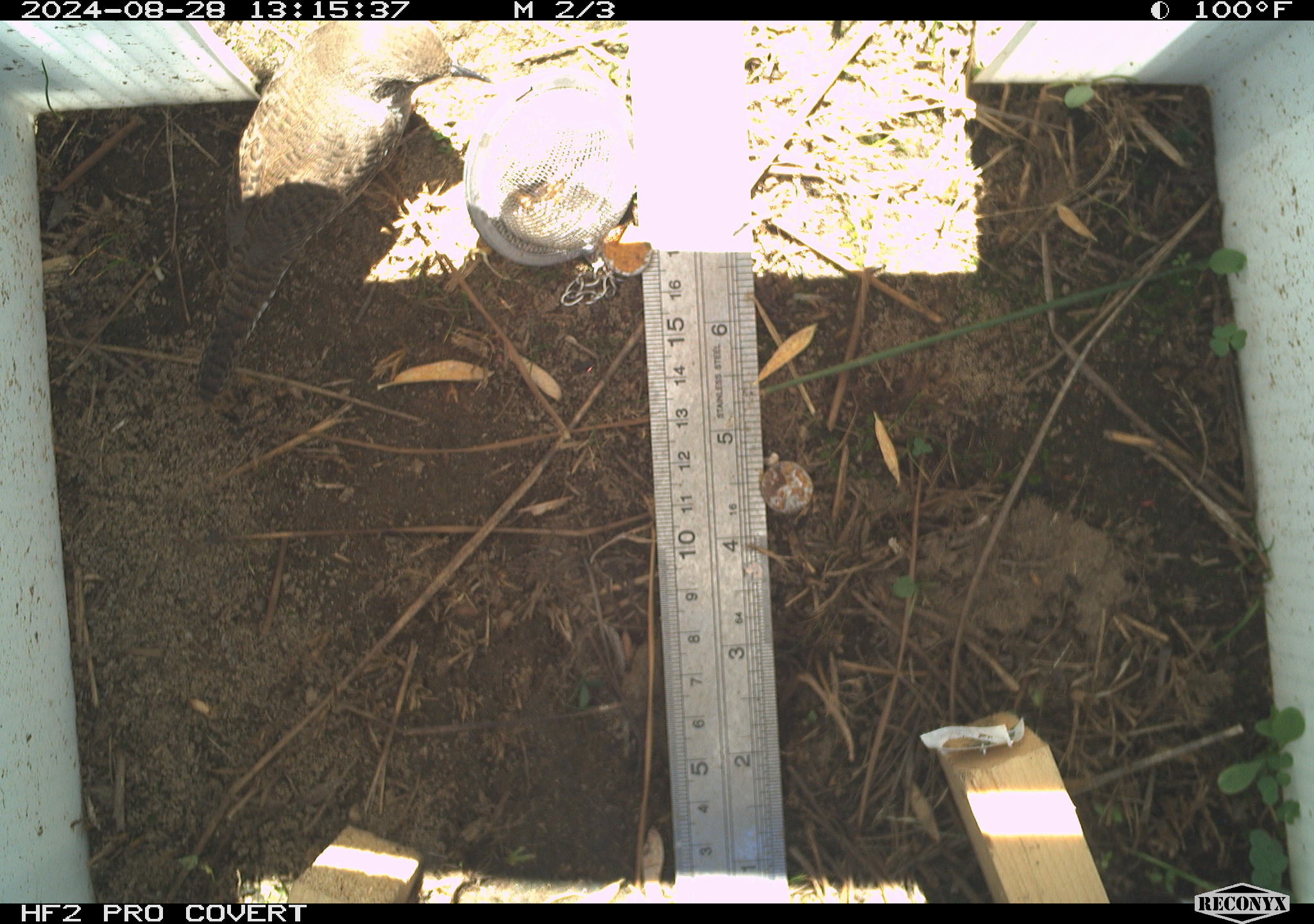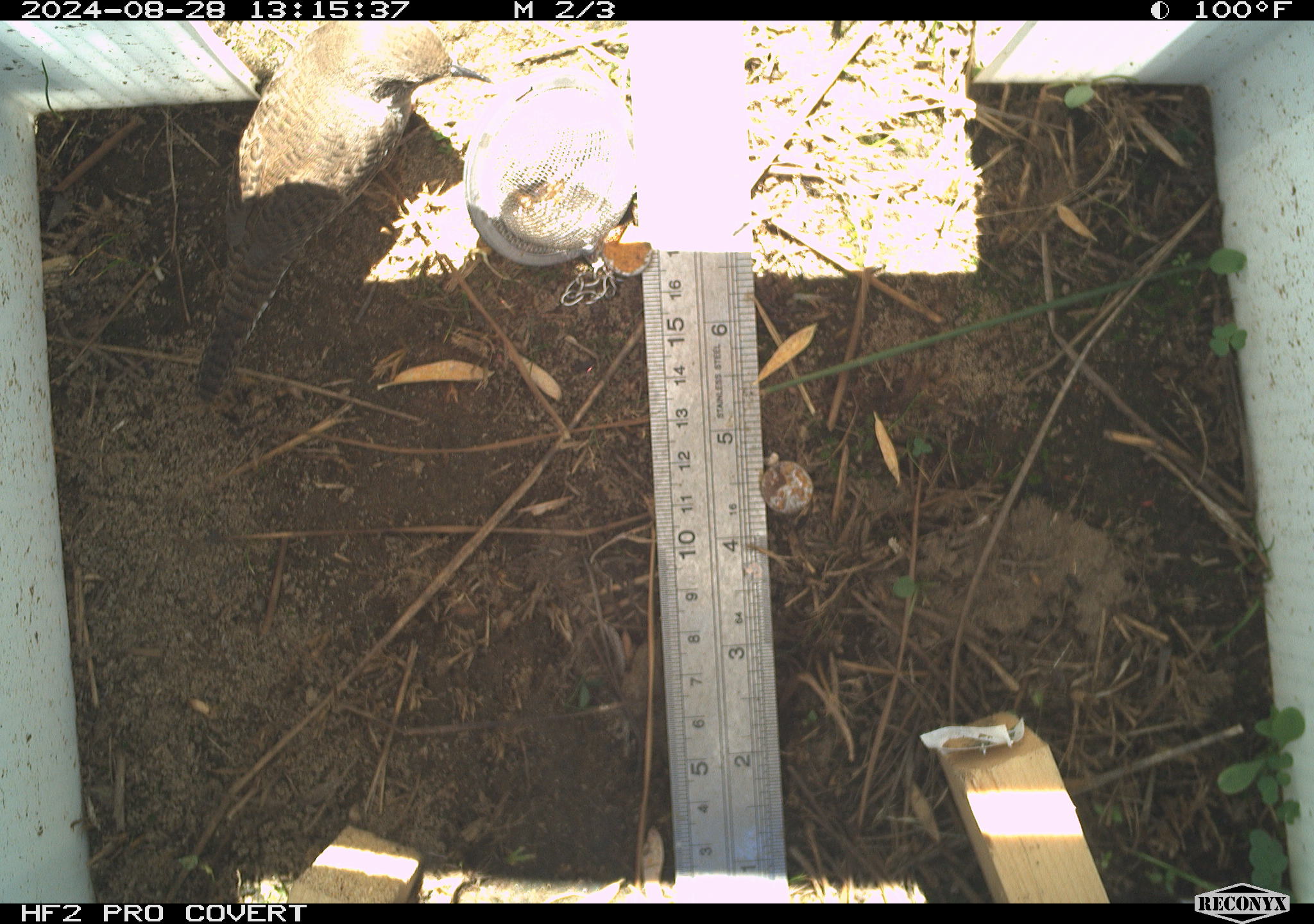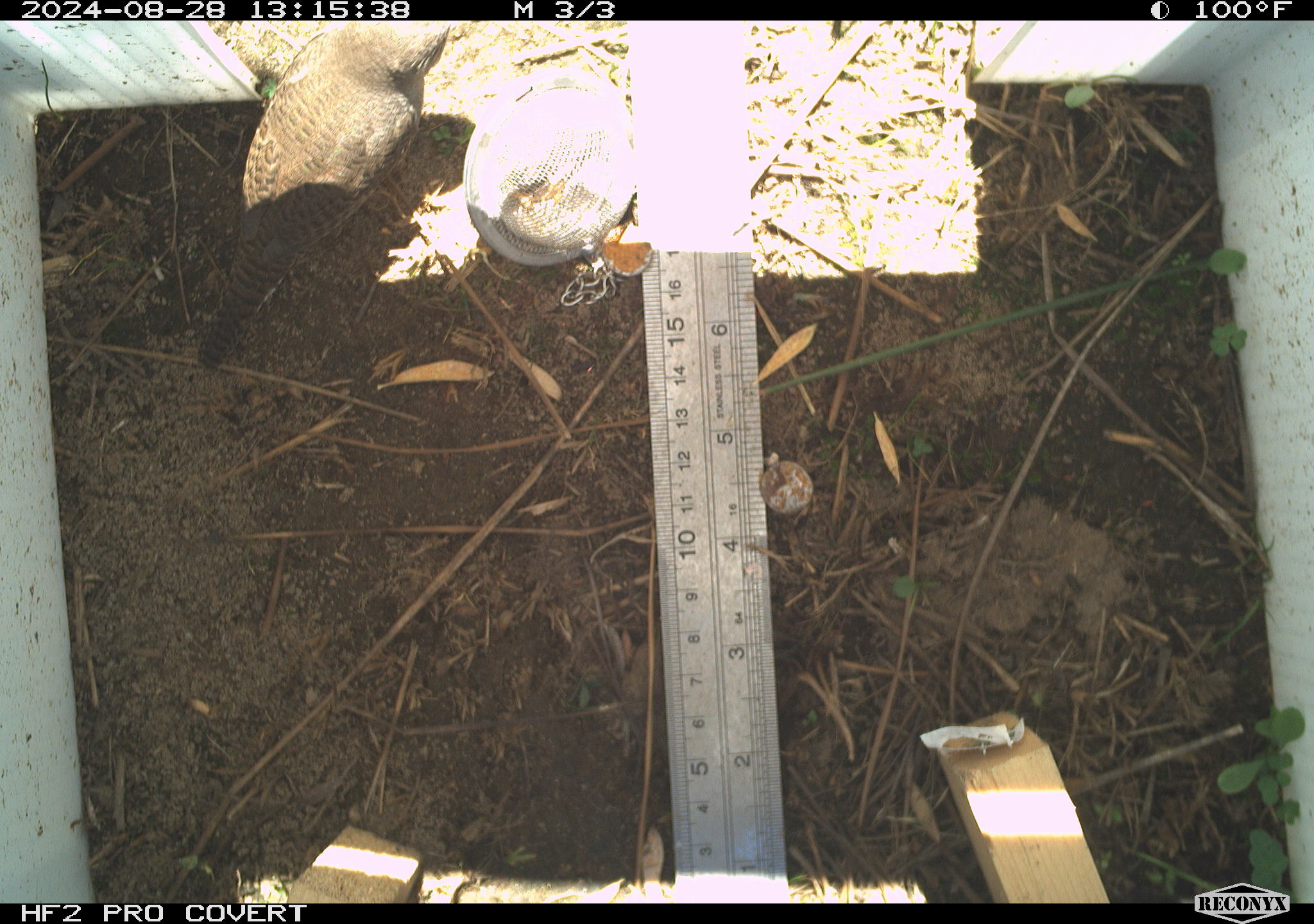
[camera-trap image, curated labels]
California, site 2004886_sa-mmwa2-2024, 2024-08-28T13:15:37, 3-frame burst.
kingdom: Animalia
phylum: Chordata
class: Aves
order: Passeriformes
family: Troglodytidae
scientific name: Troglodytidae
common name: wren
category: troglodytidae family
Troglodytidae family (wren) (Troglodytidae).